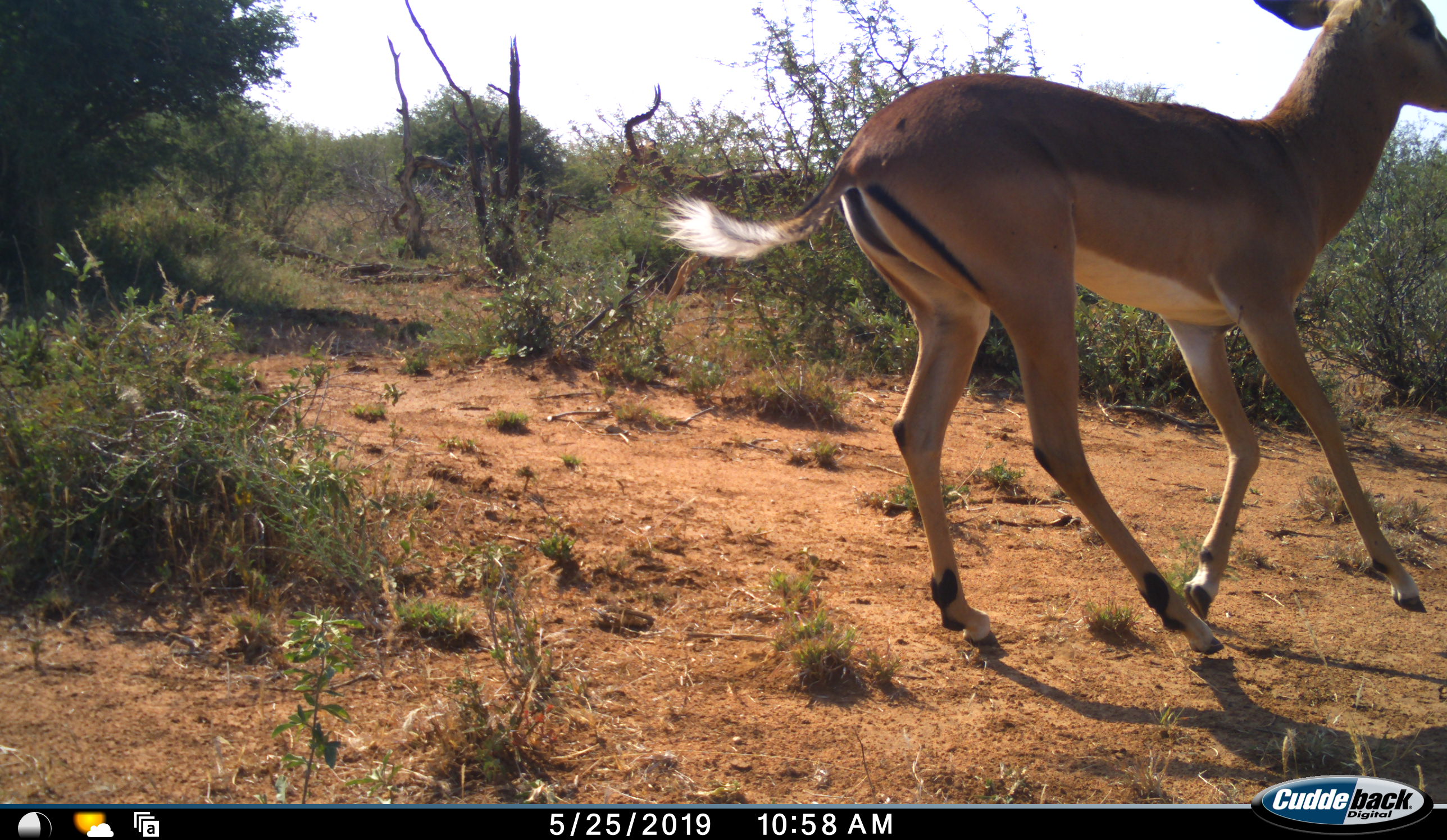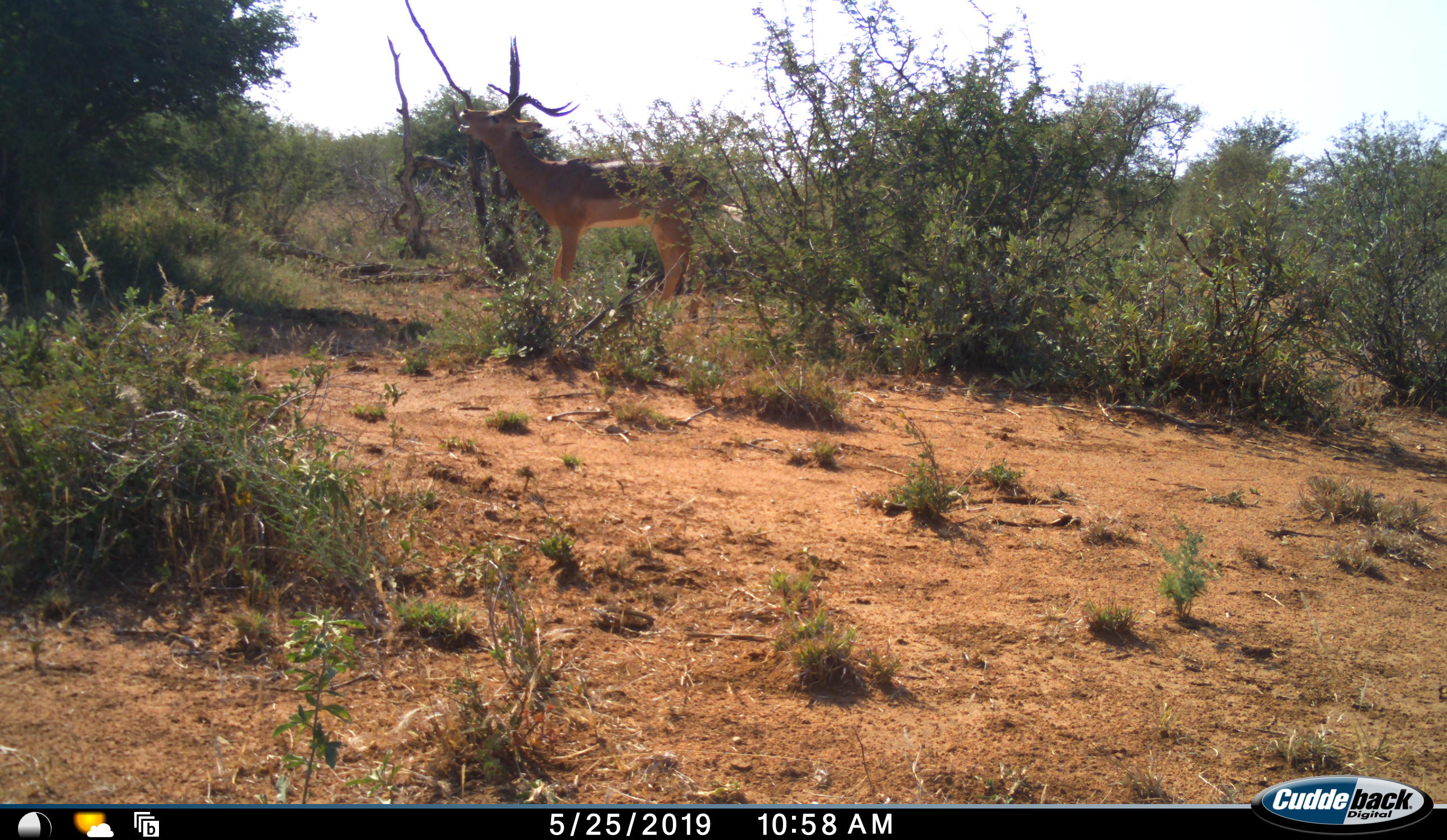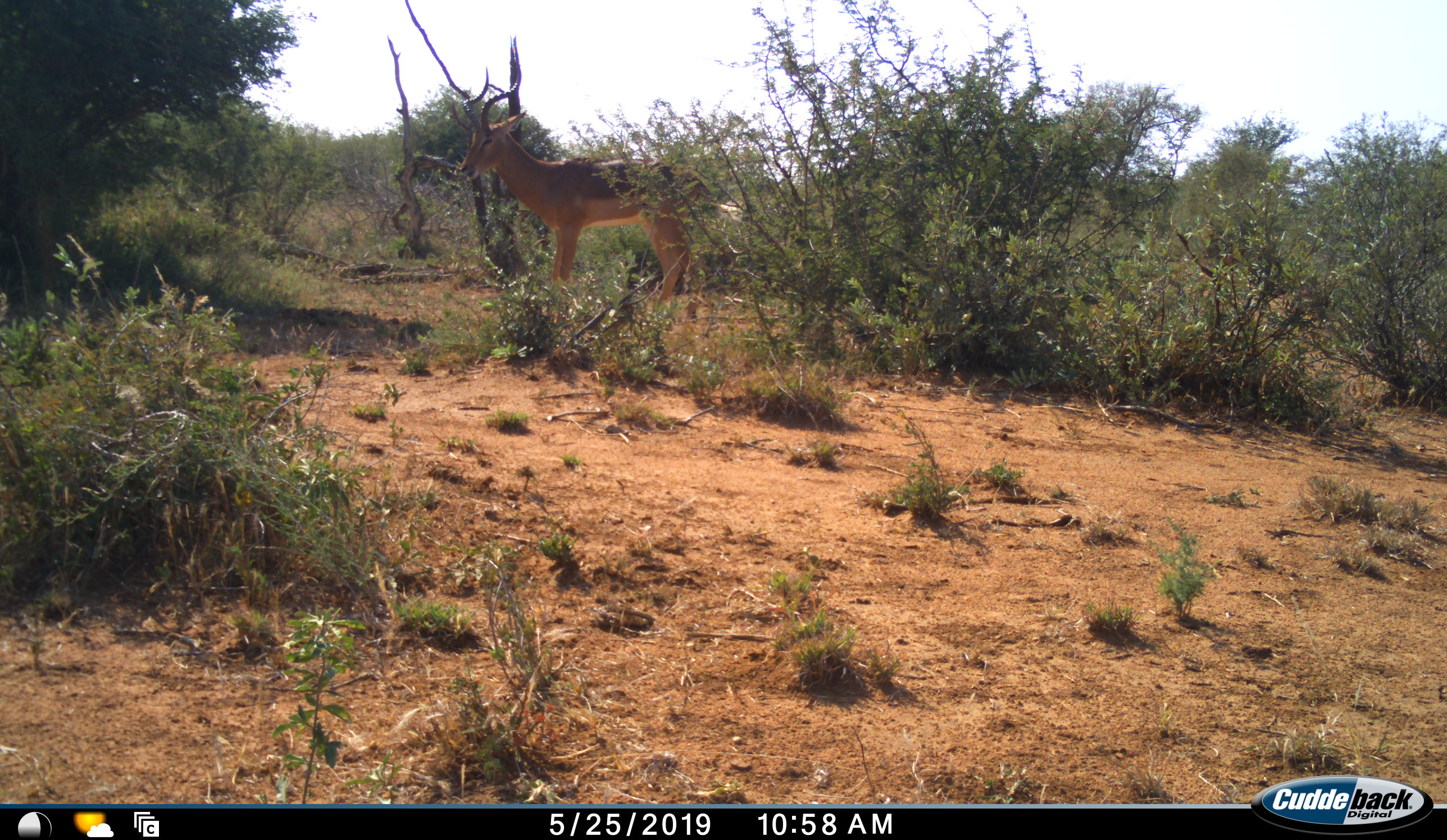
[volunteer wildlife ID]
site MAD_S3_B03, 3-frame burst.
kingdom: Animalia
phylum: Chordata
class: Mammalia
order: Artiodactyla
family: Bovidae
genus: Aepyceros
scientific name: Aepyceros melampus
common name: impala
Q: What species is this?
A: Impala (Aepyceros melampus).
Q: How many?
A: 2.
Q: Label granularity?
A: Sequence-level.